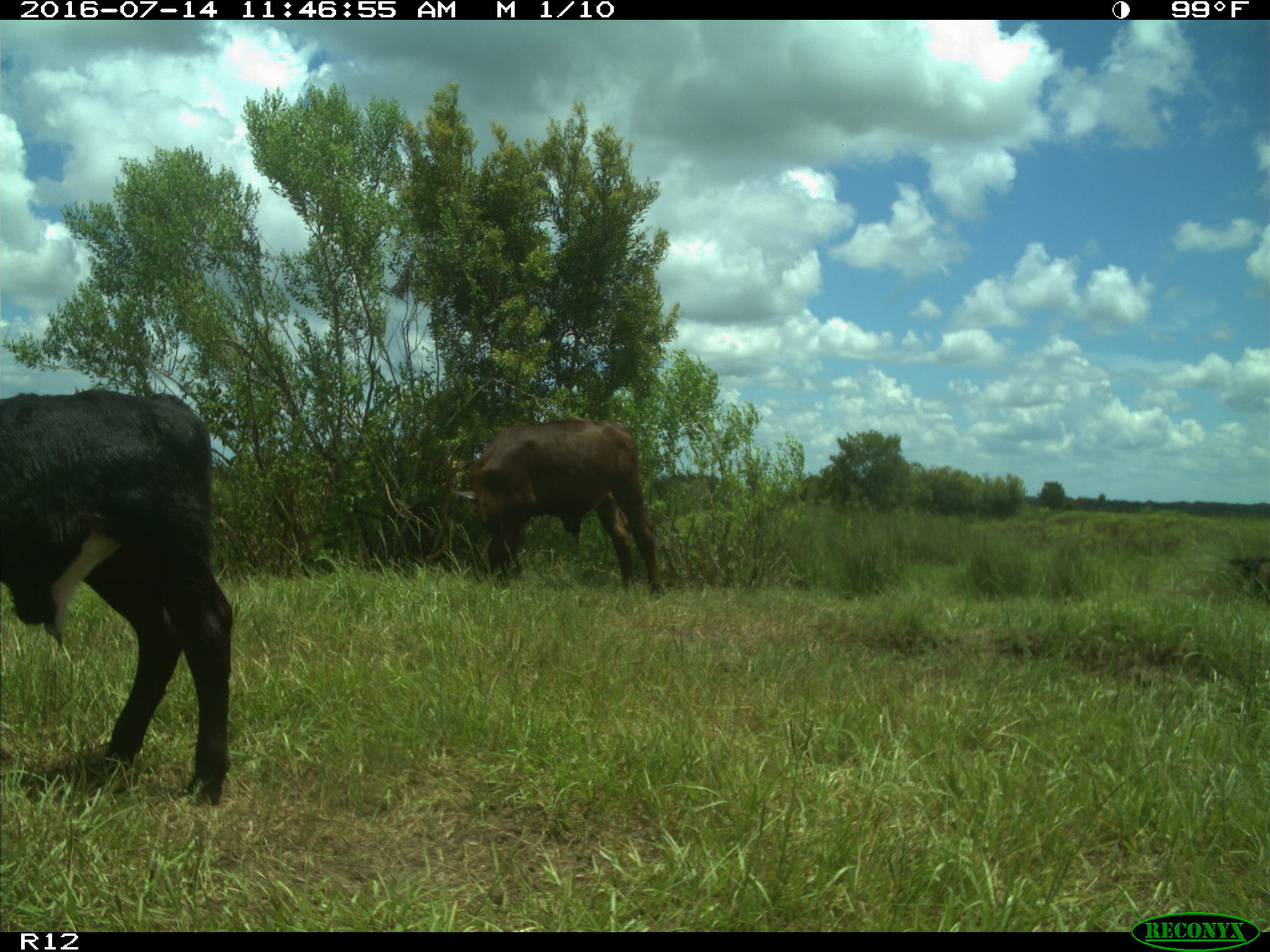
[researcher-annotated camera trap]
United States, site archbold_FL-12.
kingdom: Animalia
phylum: Chordata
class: Mammalia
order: Artiodactyla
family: Bovidae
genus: Bos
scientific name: Bos taurus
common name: domestic cow